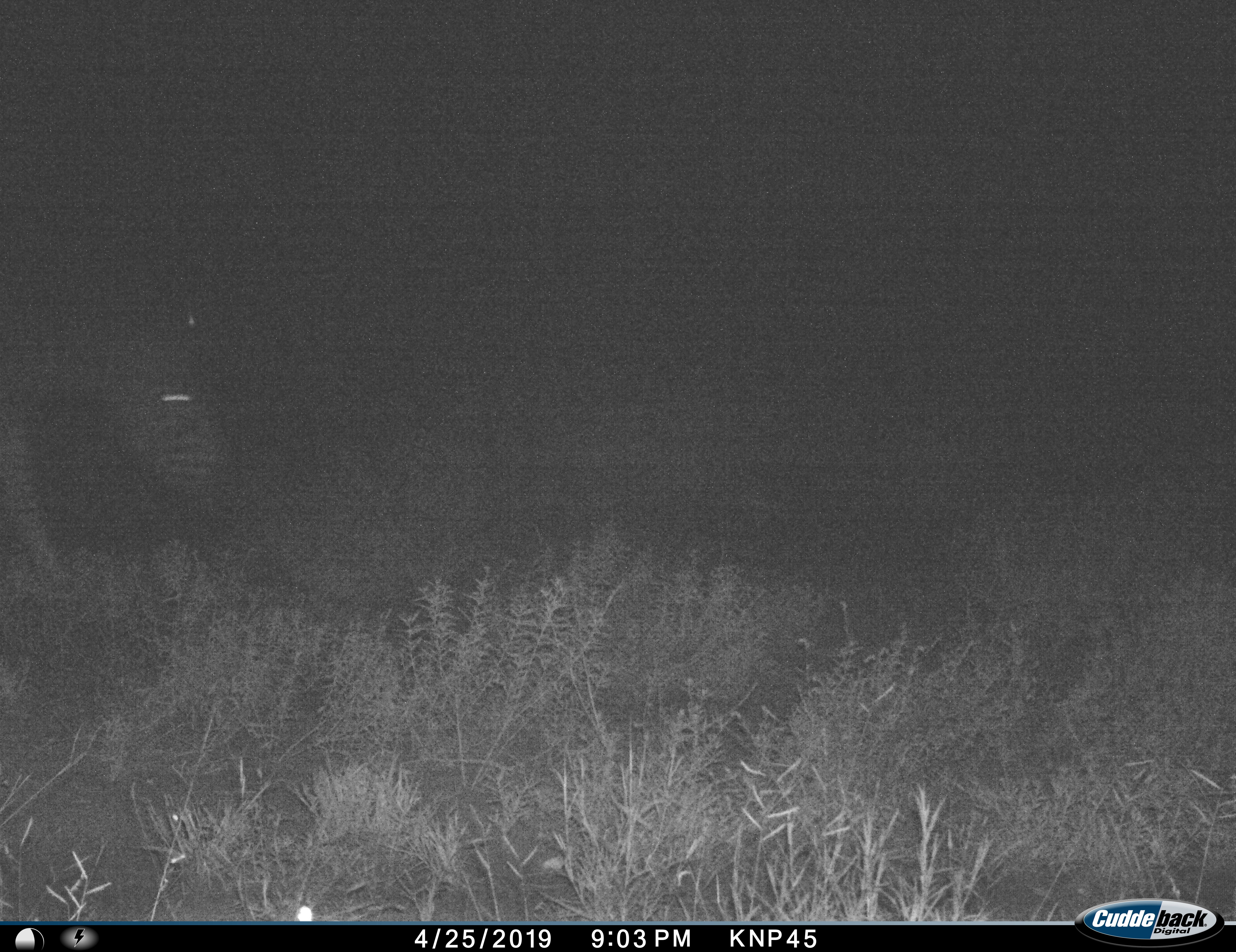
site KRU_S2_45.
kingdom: Animalia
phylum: Chordata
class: Mammalia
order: Perissodactyla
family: Equidae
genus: Equus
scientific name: Equus quagga burchellii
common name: burchell's zebra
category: zebraburchells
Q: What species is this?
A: Zebraburchells (burchell's zebra) (Equus quagga burchellii).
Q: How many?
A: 1.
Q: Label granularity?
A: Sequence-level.